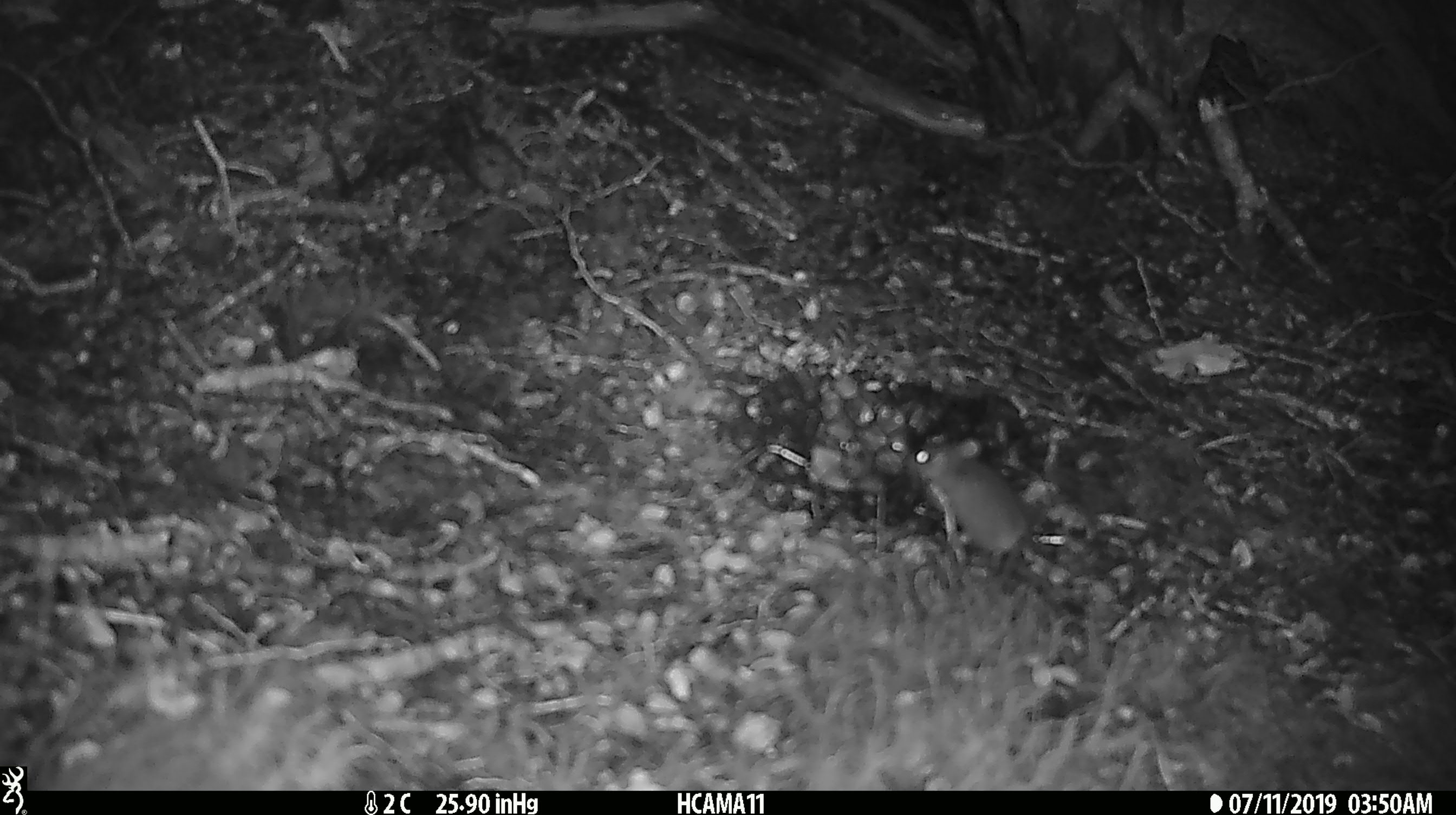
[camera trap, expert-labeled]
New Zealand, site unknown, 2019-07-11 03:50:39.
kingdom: Animalia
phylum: Chordata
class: Mammalia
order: Rodentia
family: Muridae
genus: Mus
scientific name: Mus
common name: mouse